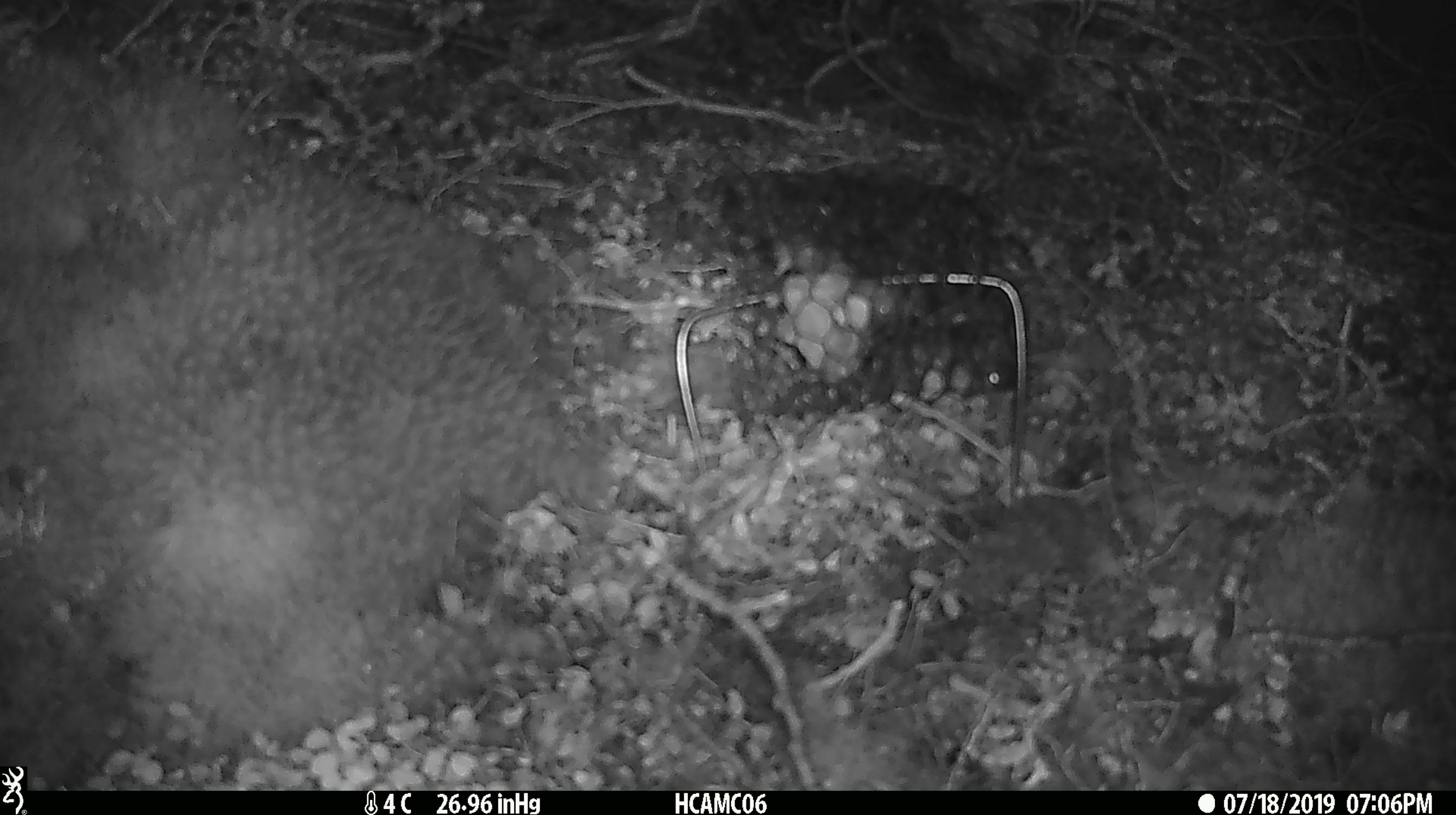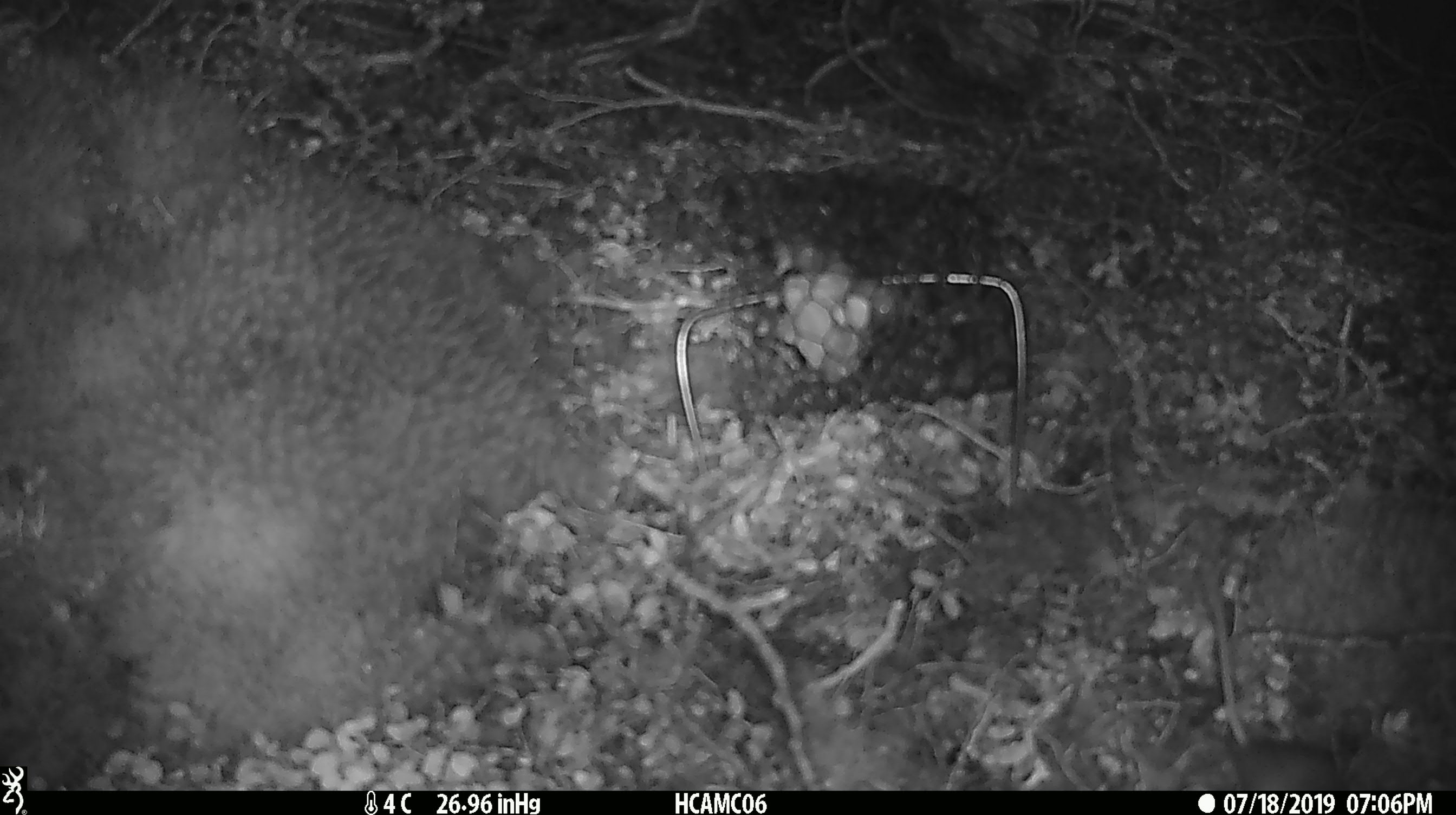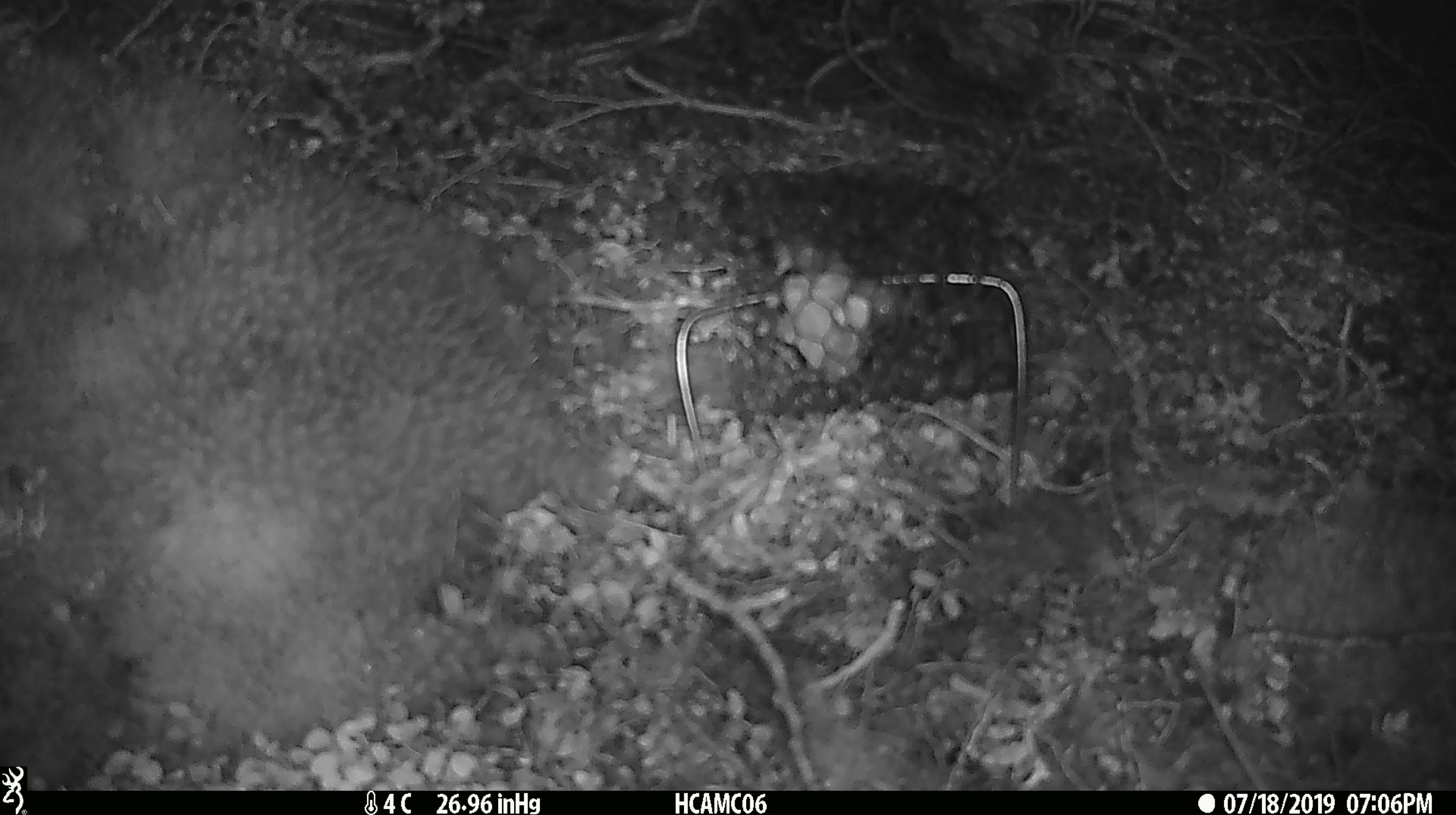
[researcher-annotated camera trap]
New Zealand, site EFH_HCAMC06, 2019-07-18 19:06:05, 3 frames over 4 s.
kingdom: Animalia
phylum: Chordata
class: Mammalia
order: Rodentia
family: Muridae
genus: Mus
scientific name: Mus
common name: mouse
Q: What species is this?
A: Mouse (Mus).